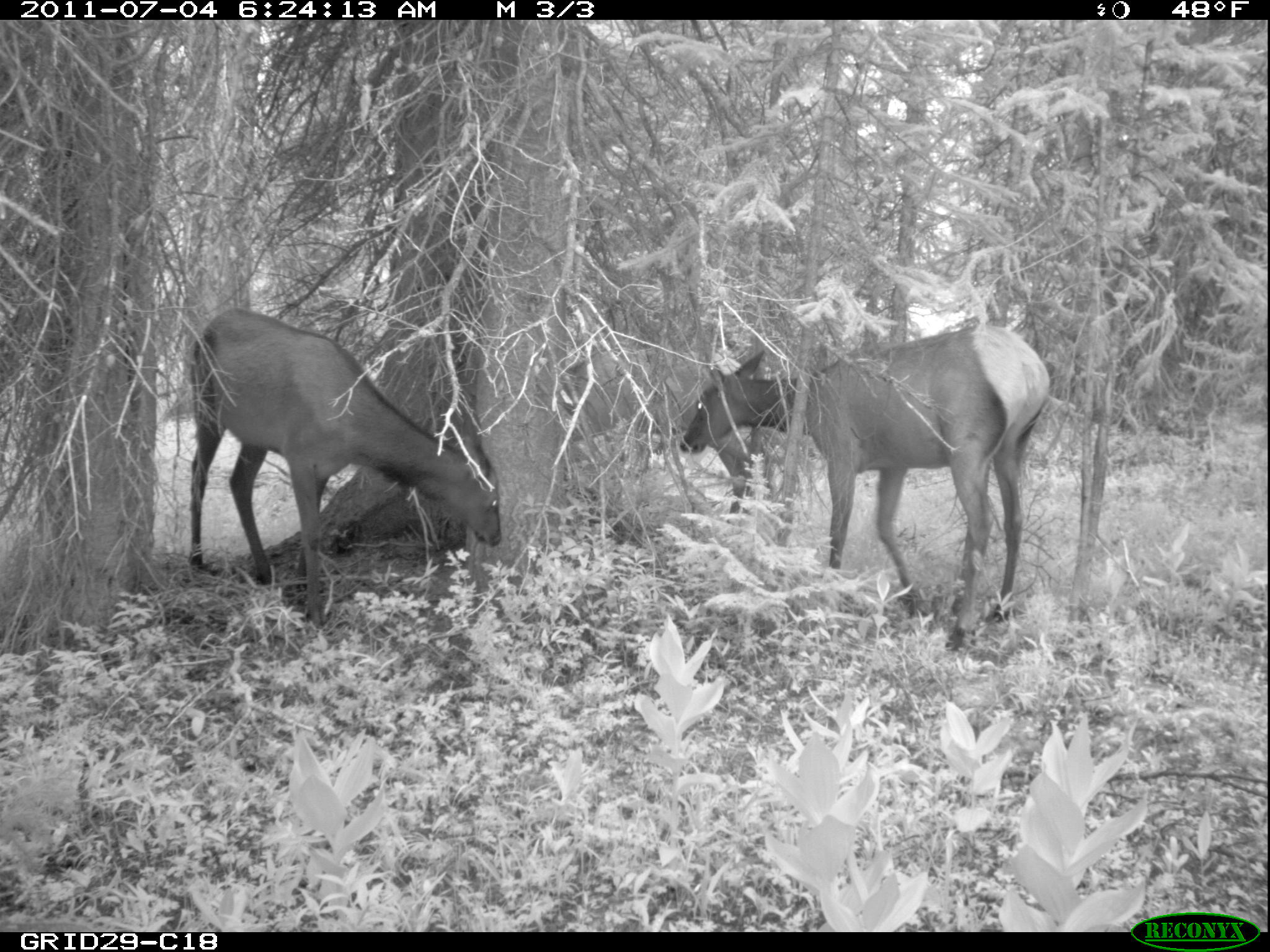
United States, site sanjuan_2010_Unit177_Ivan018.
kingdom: Animalia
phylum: Chordata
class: Mammalia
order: Artiodactyla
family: Cervidae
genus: Cervus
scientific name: Cervus elaphus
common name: red deer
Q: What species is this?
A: Cervus elaphus (red deer).